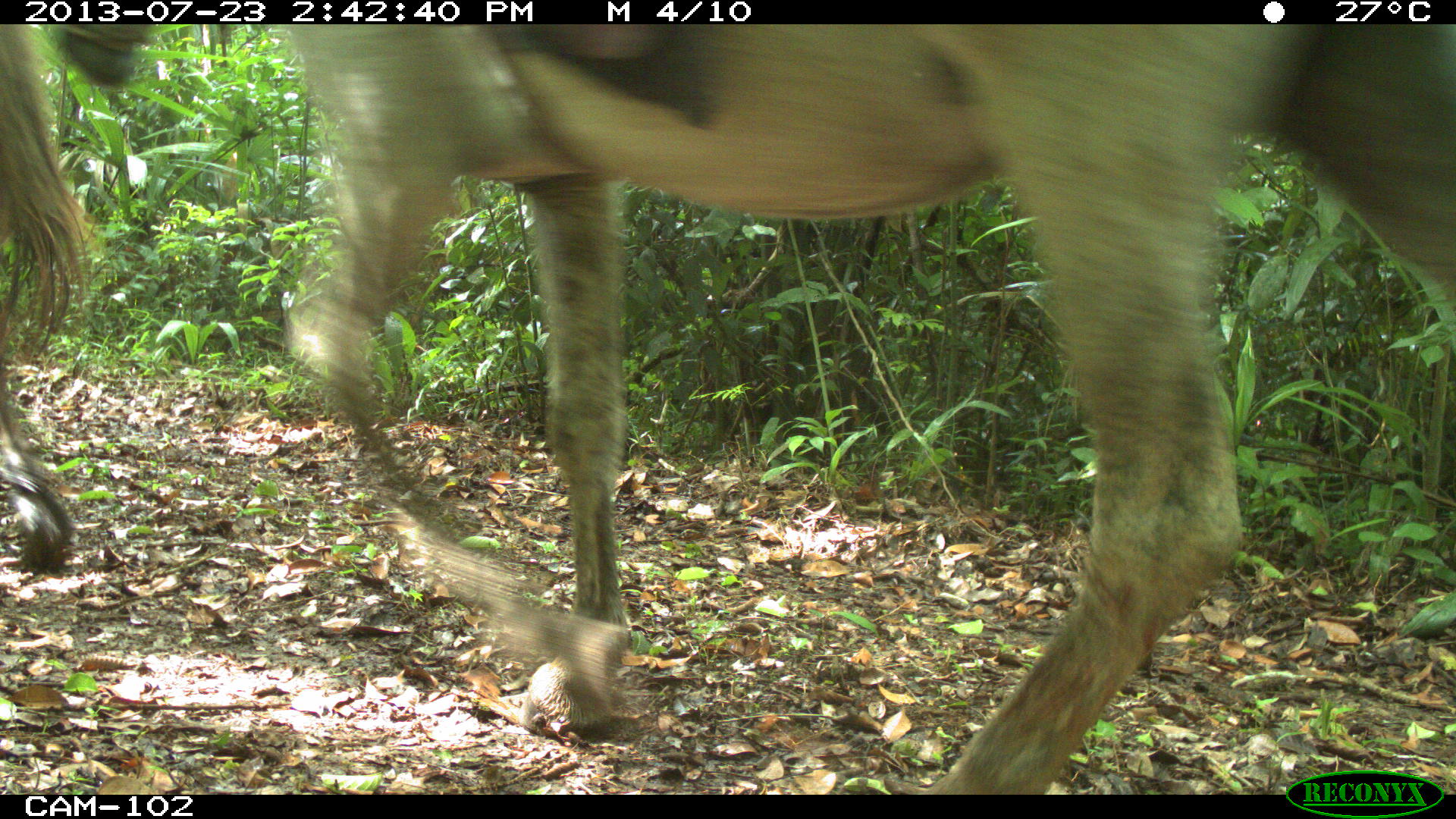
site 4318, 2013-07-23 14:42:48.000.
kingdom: Animalia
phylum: Chordata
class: Mammalia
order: Perissodactyla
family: Equidae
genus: Equus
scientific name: Equus ferus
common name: wild horse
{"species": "Equus ferus (wild horse)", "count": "3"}